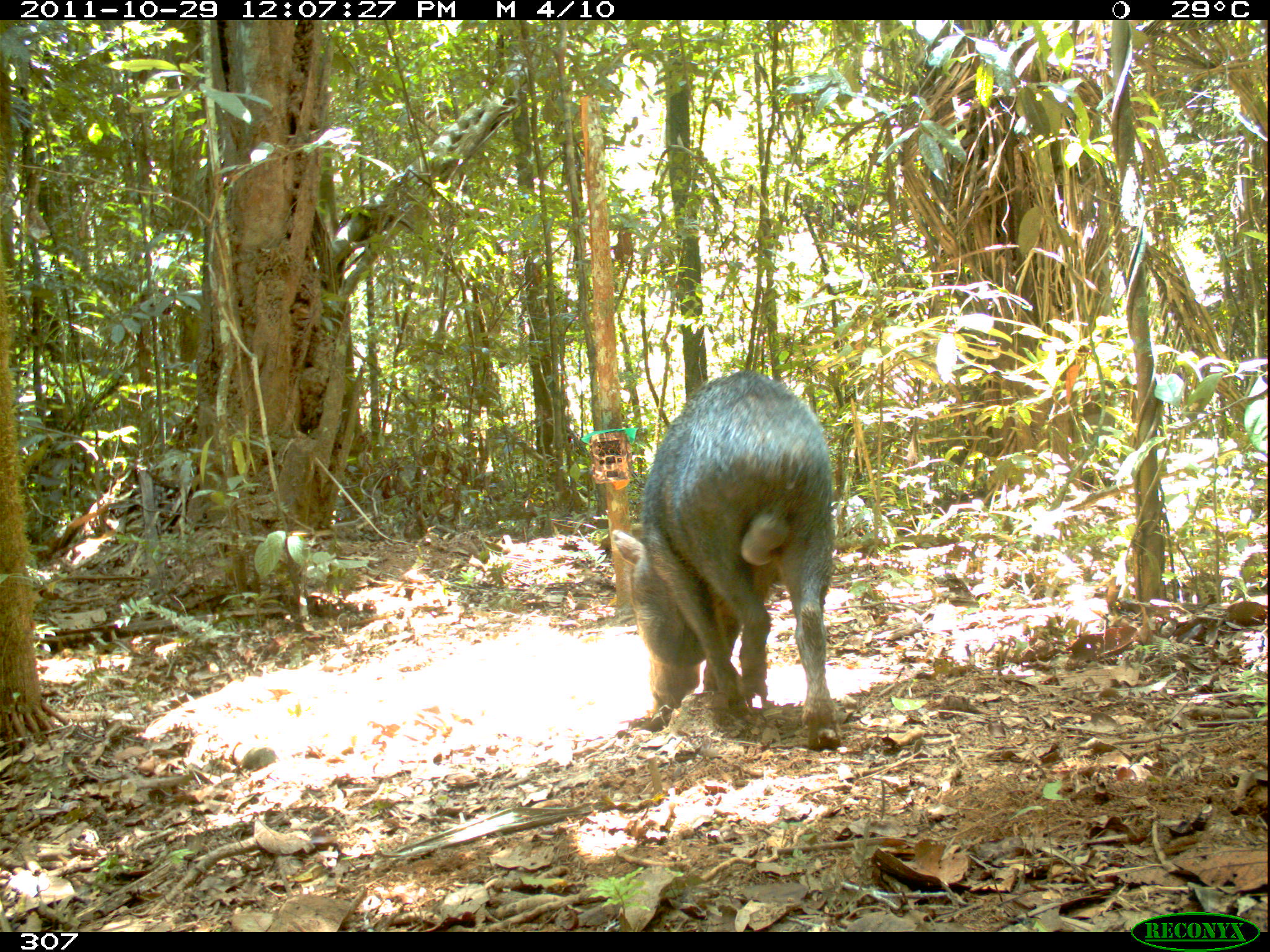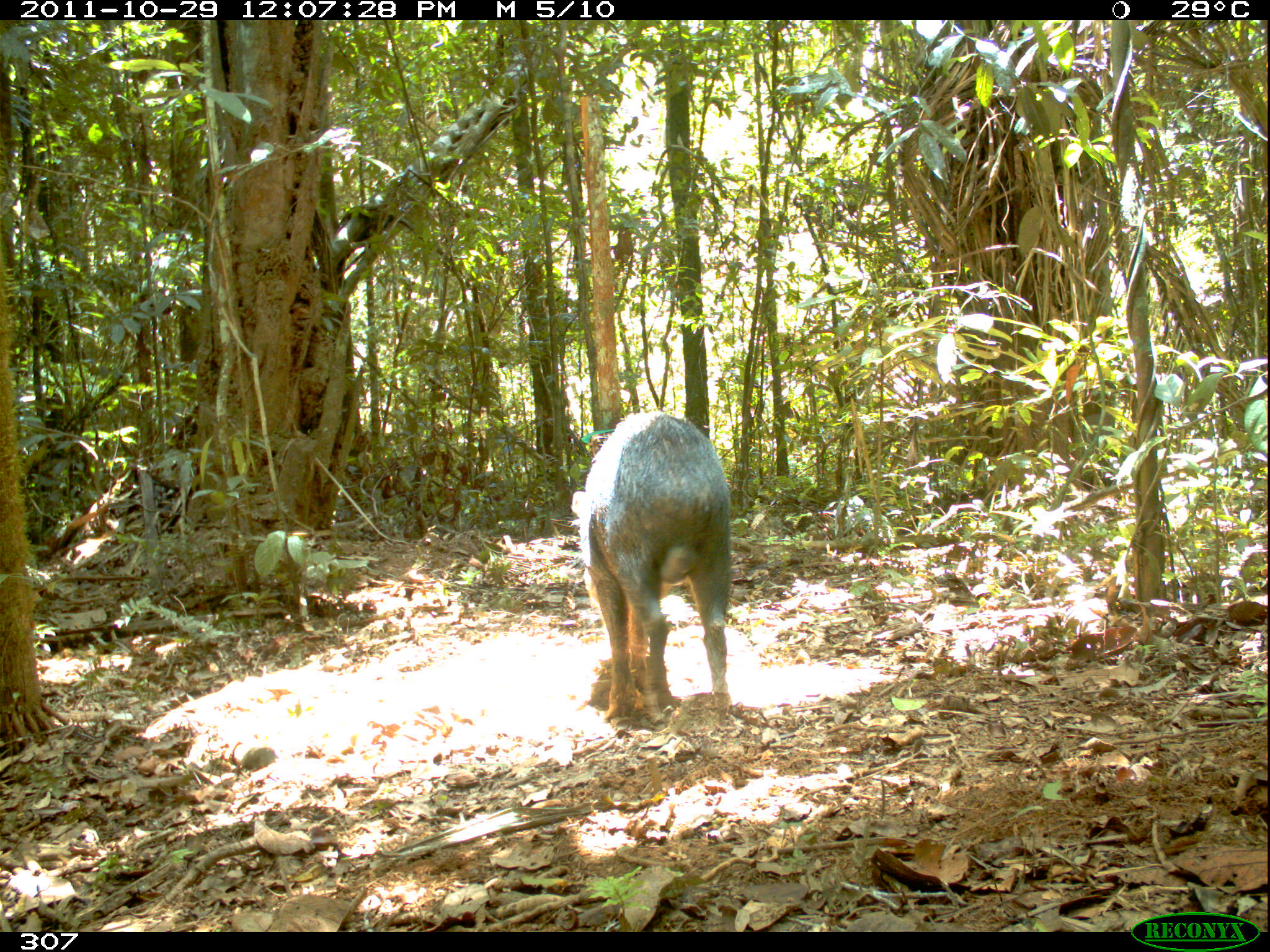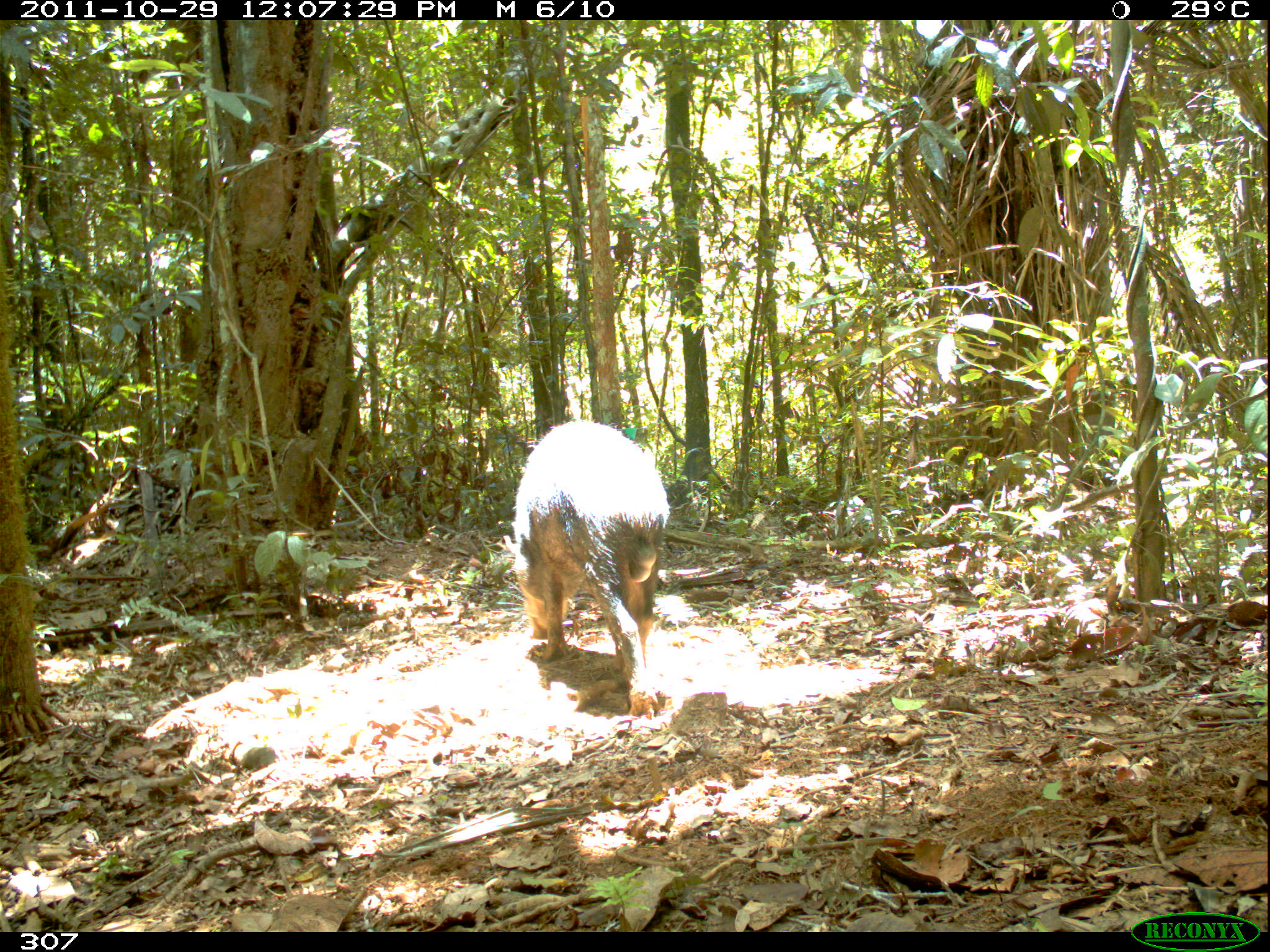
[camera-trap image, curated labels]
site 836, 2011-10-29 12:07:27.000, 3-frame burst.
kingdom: Animalia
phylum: Chordata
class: Mammalia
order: Artiodactyla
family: Tayassuidae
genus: Tayassu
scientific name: Tayassu pecari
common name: white-lipped peccary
Tayassu pecari (white-lipped peccary).